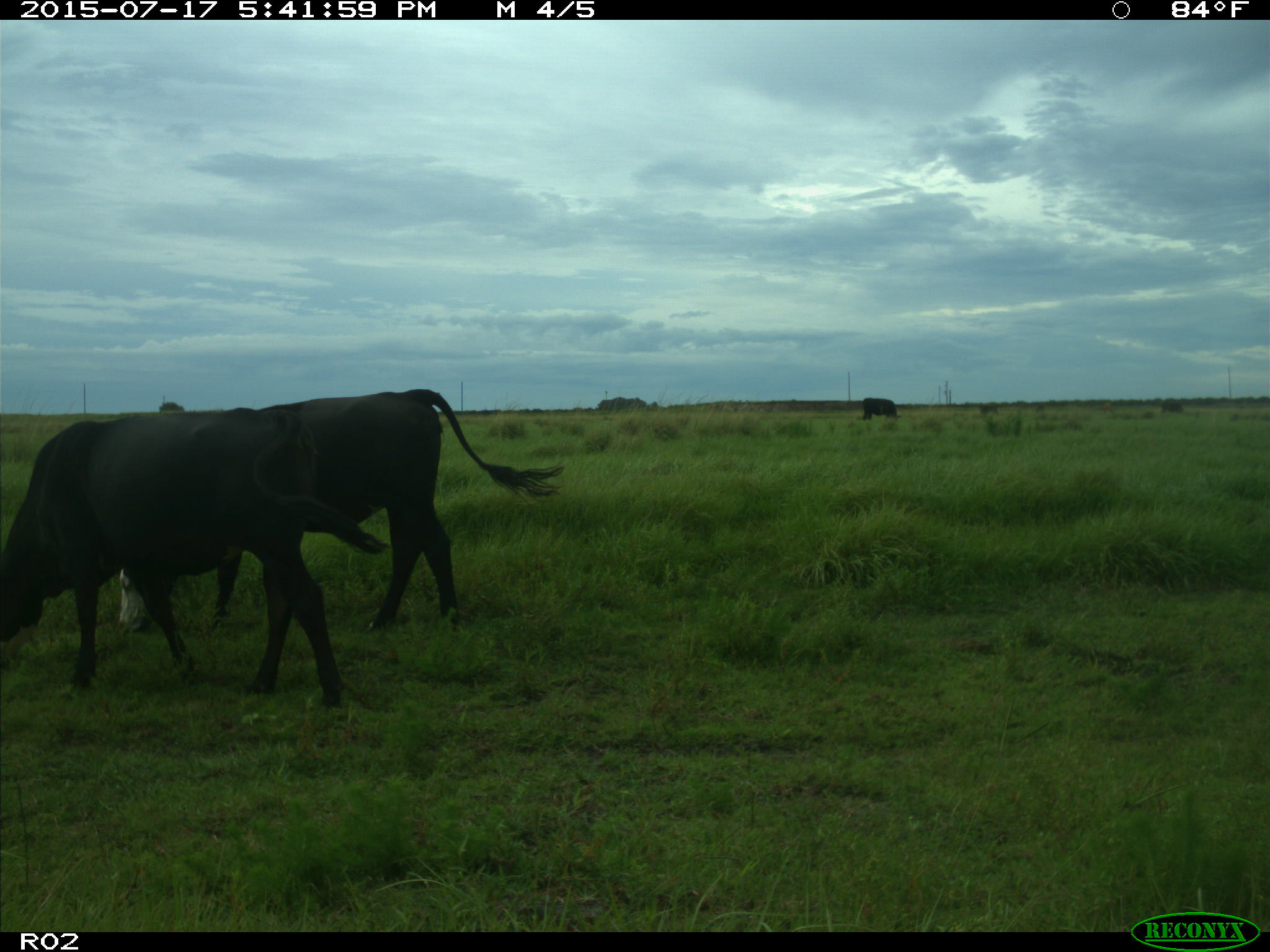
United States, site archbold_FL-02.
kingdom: Animalia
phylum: Chordata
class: Mammalia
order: Artiodactyla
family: Bovidae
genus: Bos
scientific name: Bos taurus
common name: domestic cow